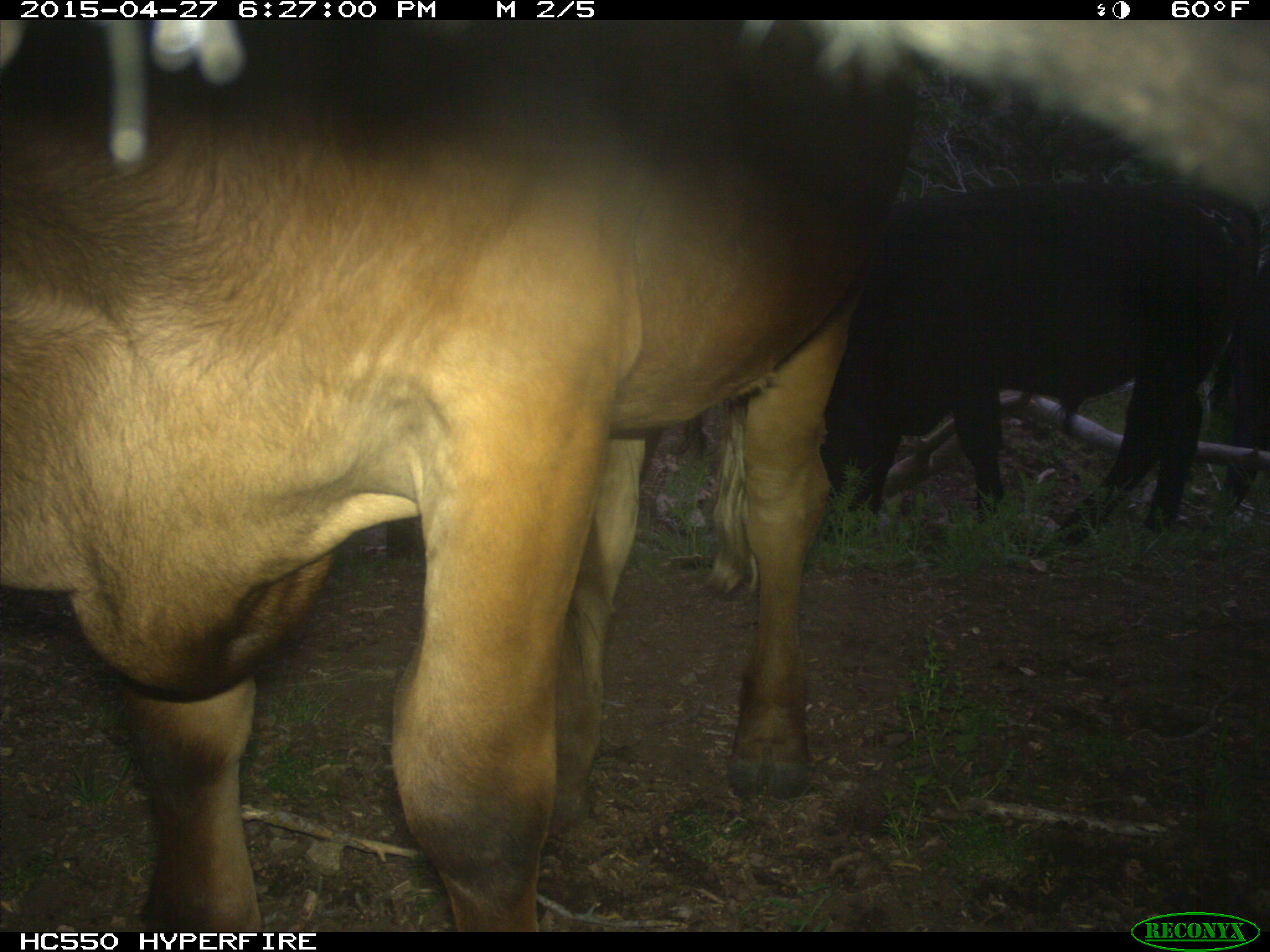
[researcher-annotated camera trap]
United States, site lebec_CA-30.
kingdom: Animalia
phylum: Chordata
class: Mammalia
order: Artiodactyla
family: Bovidae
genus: Bos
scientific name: Bos taurus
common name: domestic cow